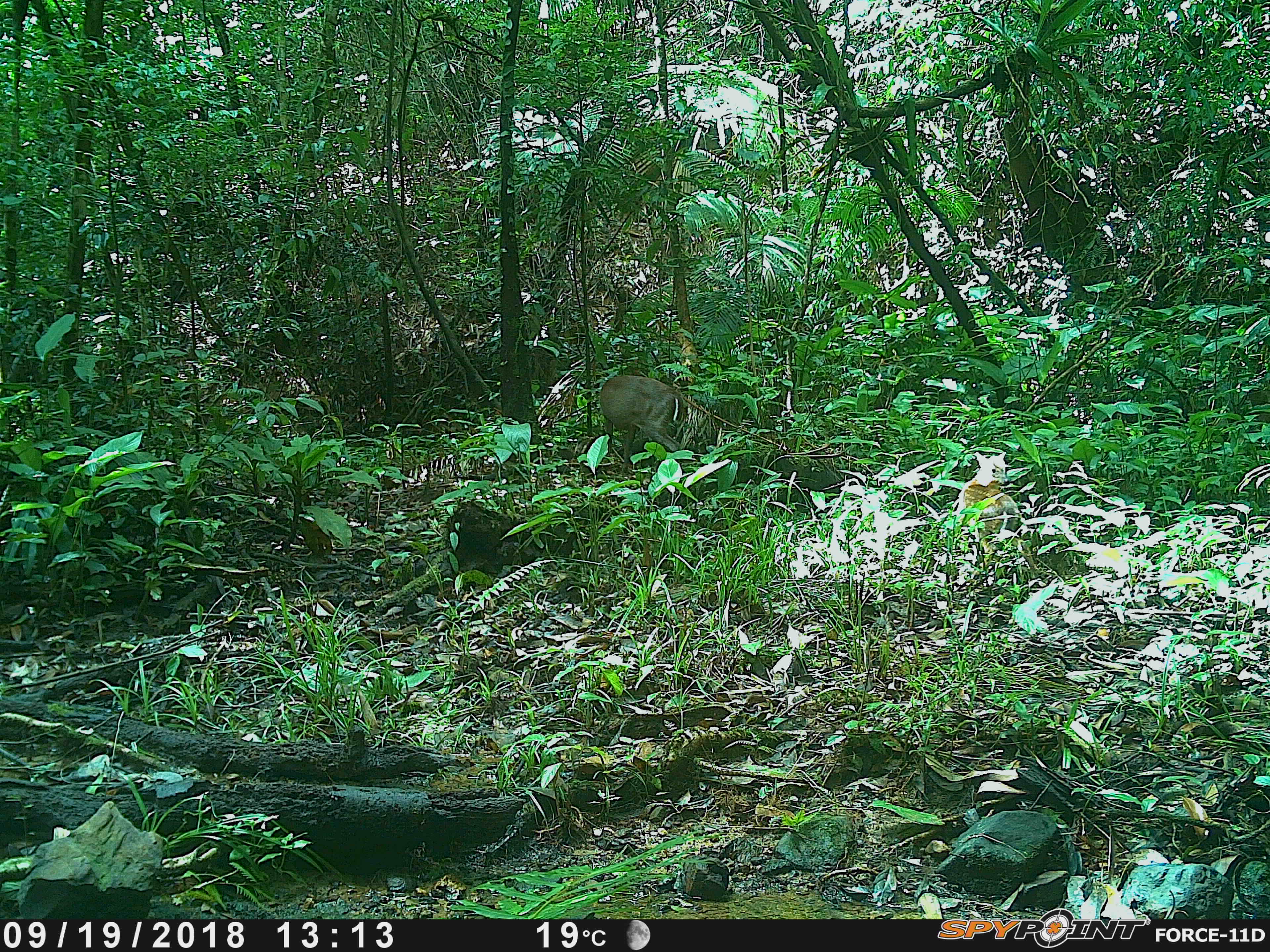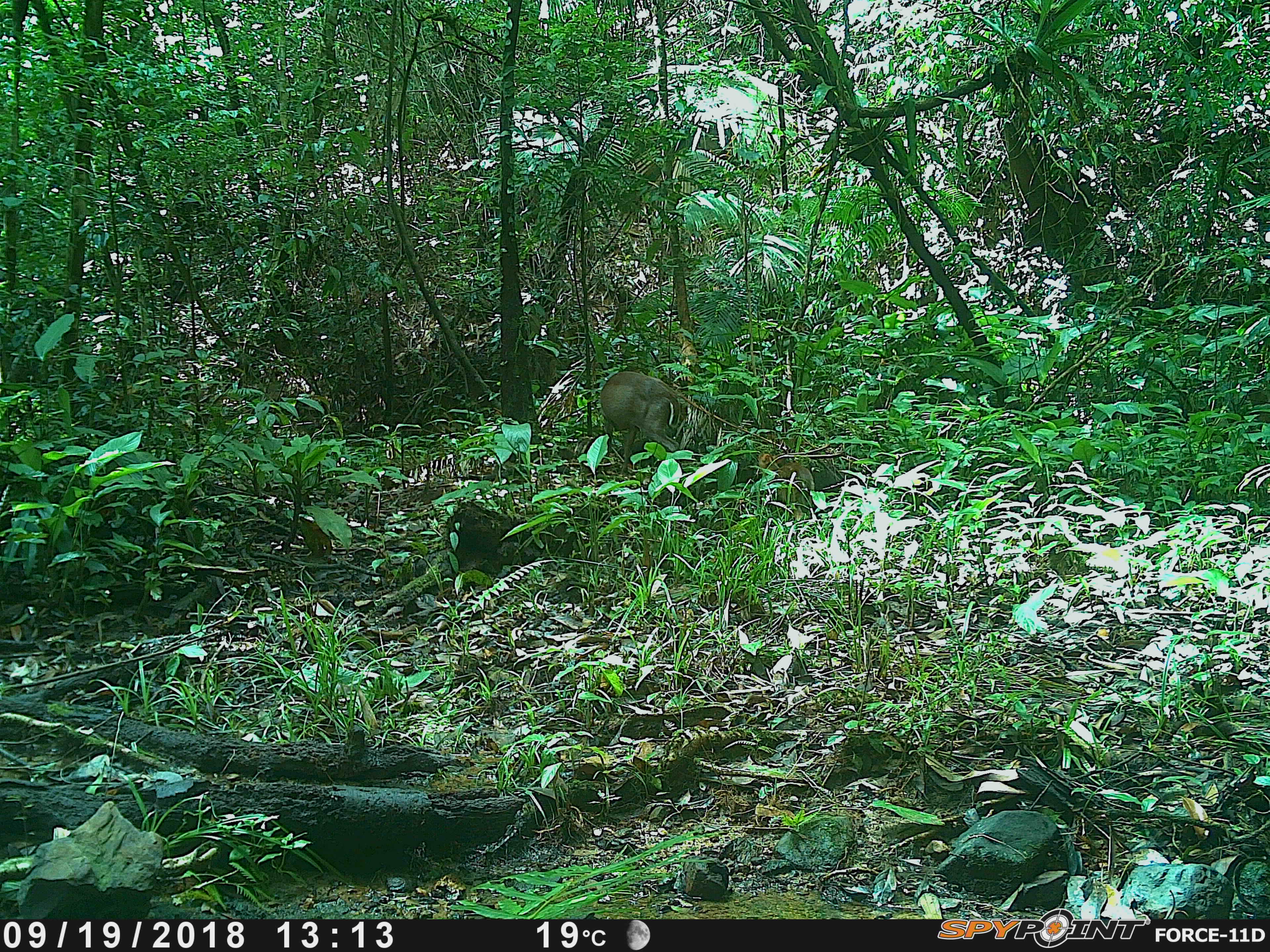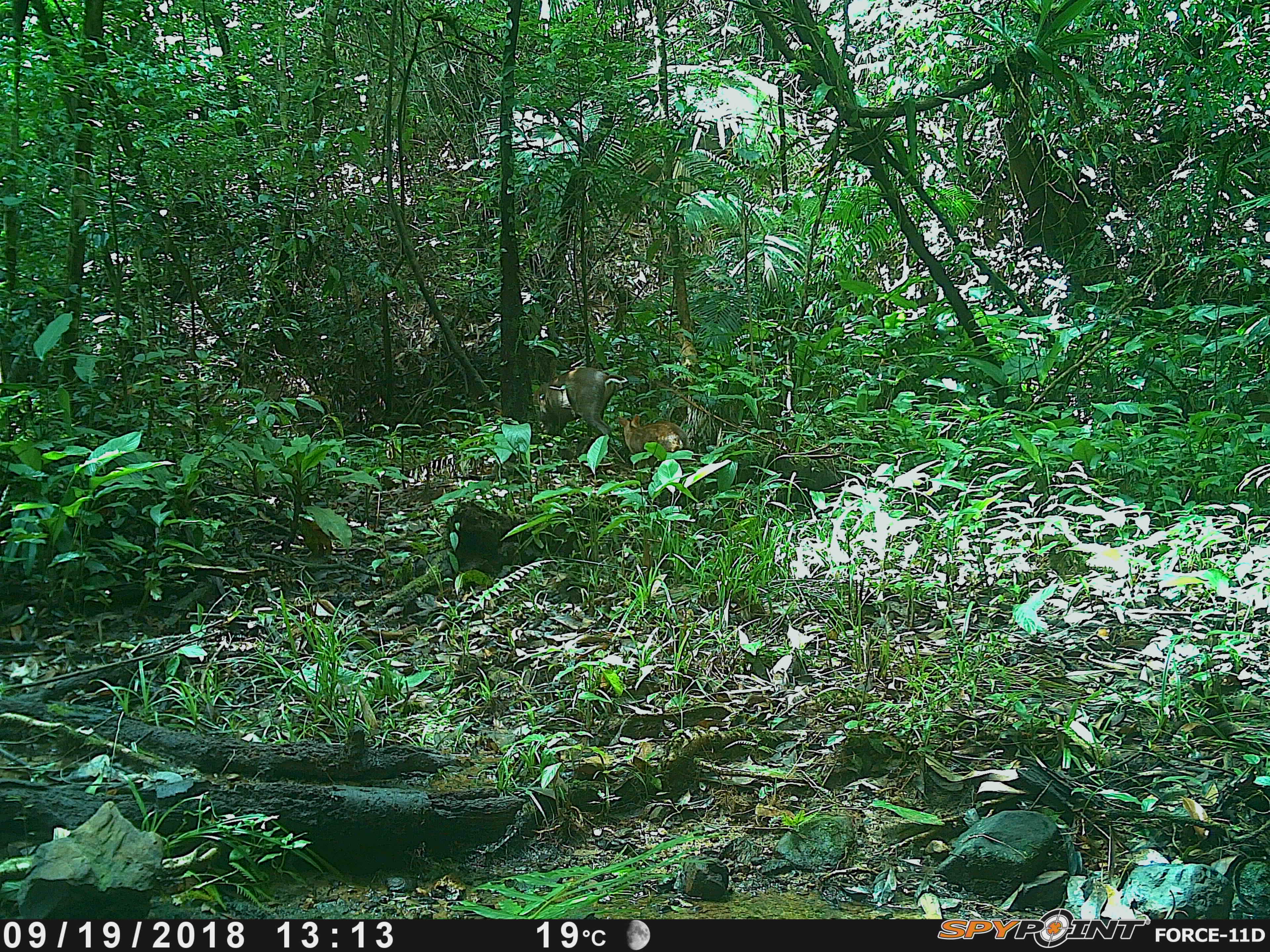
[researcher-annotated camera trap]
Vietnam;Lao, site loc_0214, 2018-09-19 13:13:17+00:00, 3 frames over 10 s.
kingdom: Animalia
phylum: Chordata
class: Mammalia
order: Artiodactyla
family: Cervidae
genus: Muntiacus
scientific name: Muntiacus rooseveltorum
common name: roosevelt's muntjac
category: roosevelts muntjac group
Roosevelts muntjac group (roosevelt's muntjac) (Muntiacus rooseveltorum). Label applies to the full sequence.